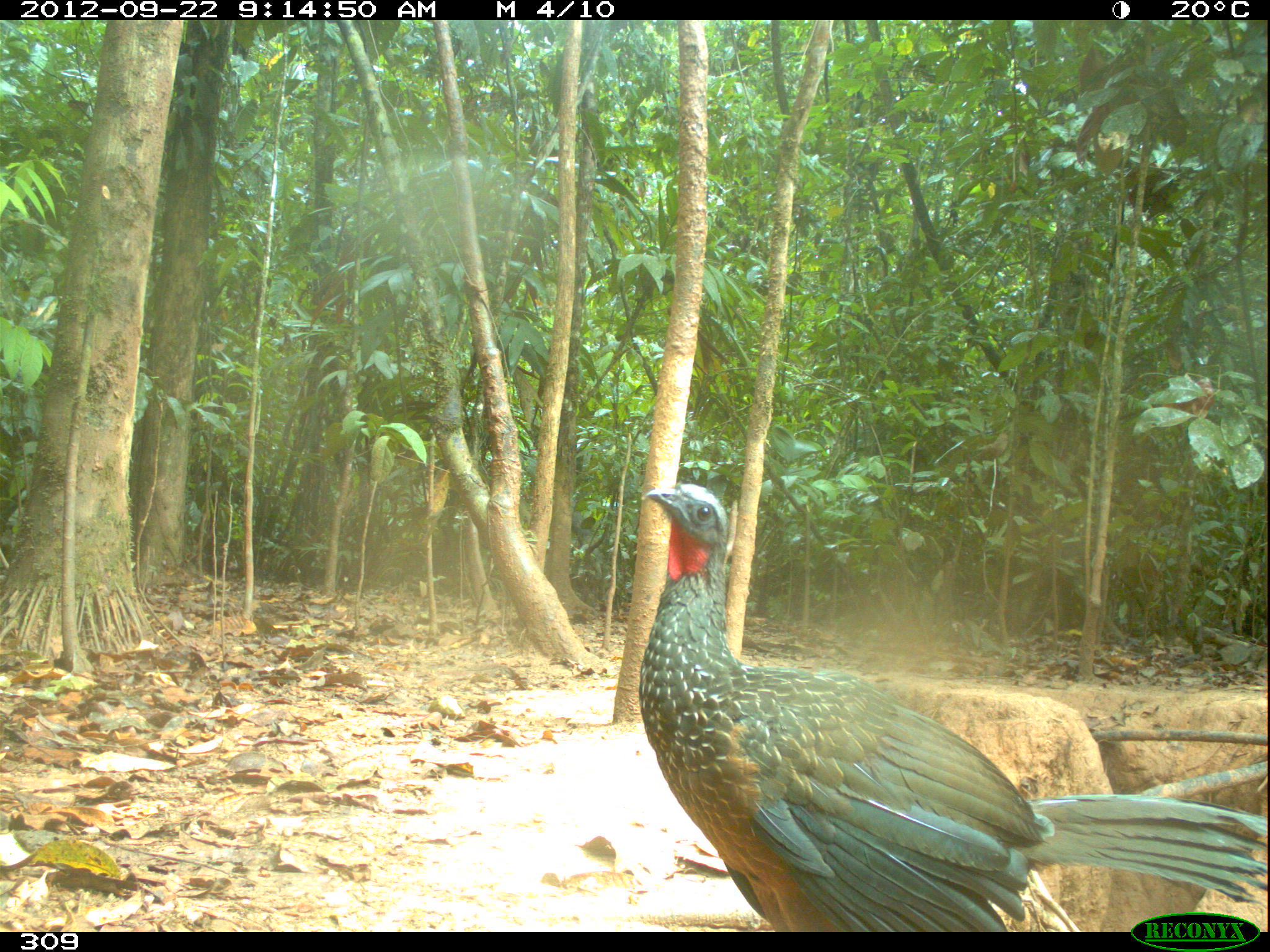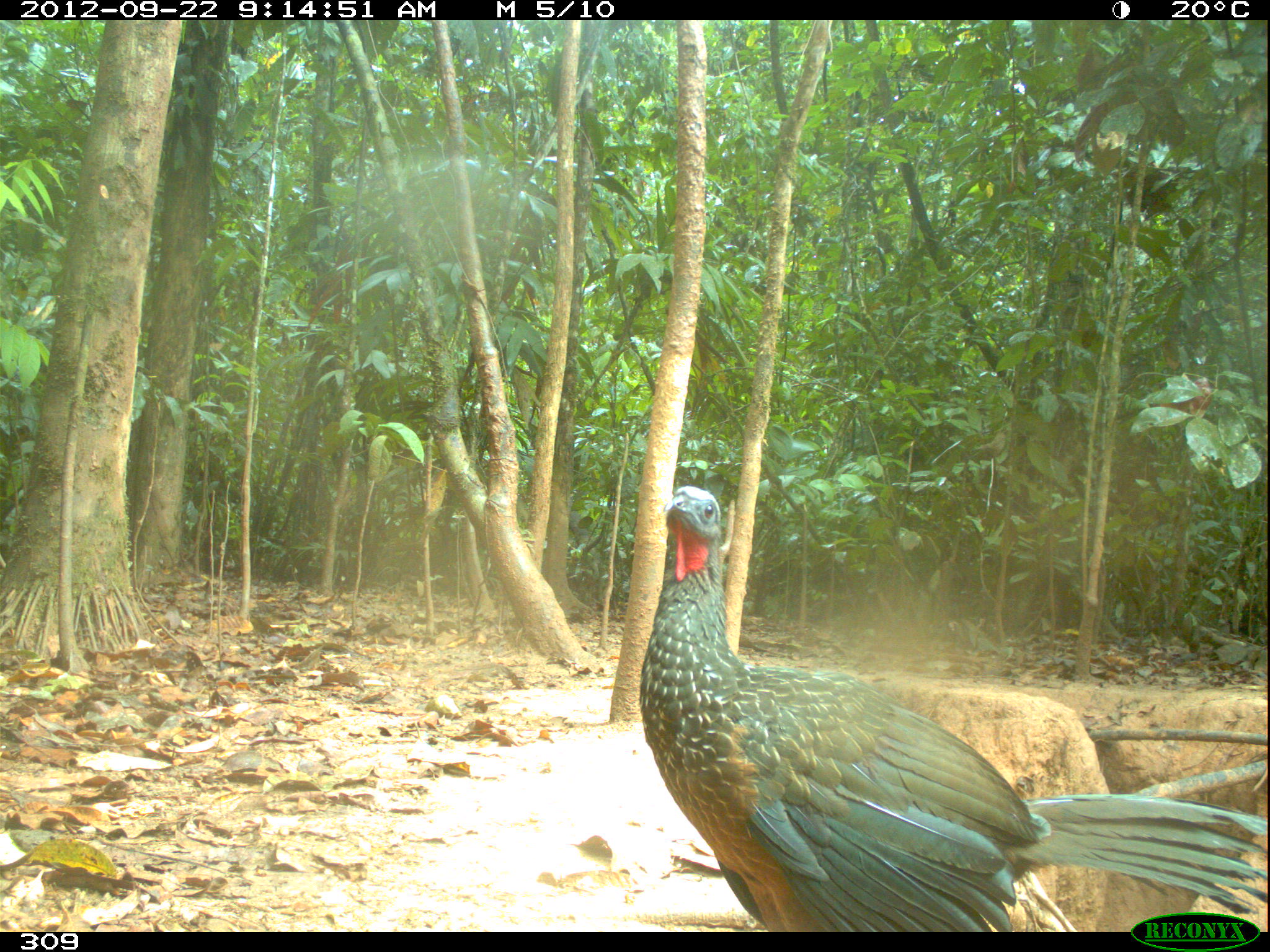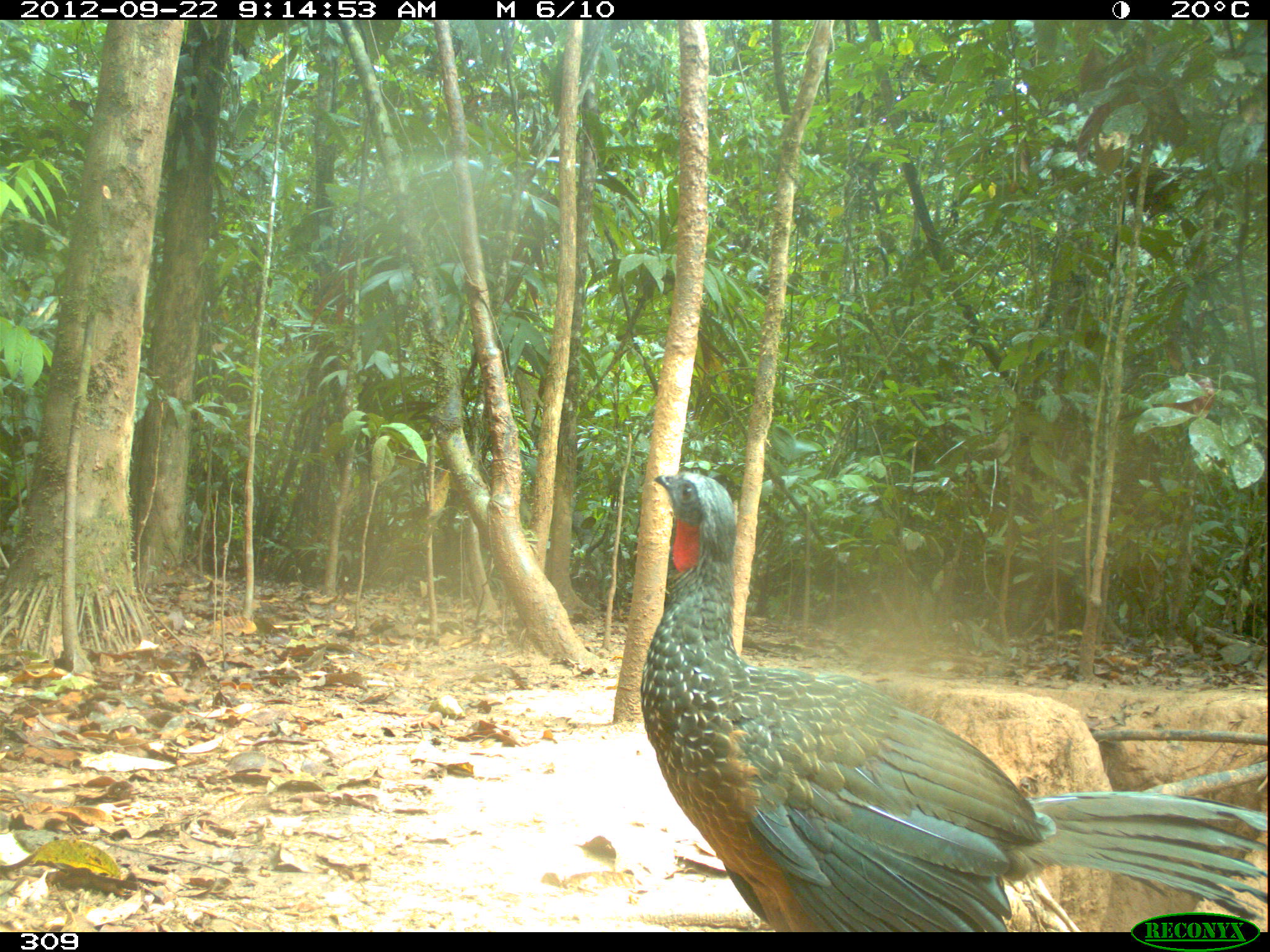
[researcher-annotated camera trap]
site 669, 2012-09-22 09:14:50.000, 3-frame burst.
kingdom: Animalia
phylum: Chordata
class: Aves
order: Galliformes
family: Cracidae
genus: Penelope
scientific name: Penelope jacquacu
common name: spix's guan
Penelope jacquacu (spix's guan).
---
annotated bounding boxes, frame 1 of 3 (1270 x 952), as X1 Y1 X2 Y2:
penelope jacquacu: 637 484 1264 932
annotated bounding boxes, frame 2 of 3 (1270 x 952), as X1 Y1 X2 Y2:
penelope jacquacu: 637 484 1270 932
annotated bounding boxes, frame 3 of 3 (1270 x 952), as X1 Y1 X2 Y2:
penelope jacquacu: 637 472 1270 932